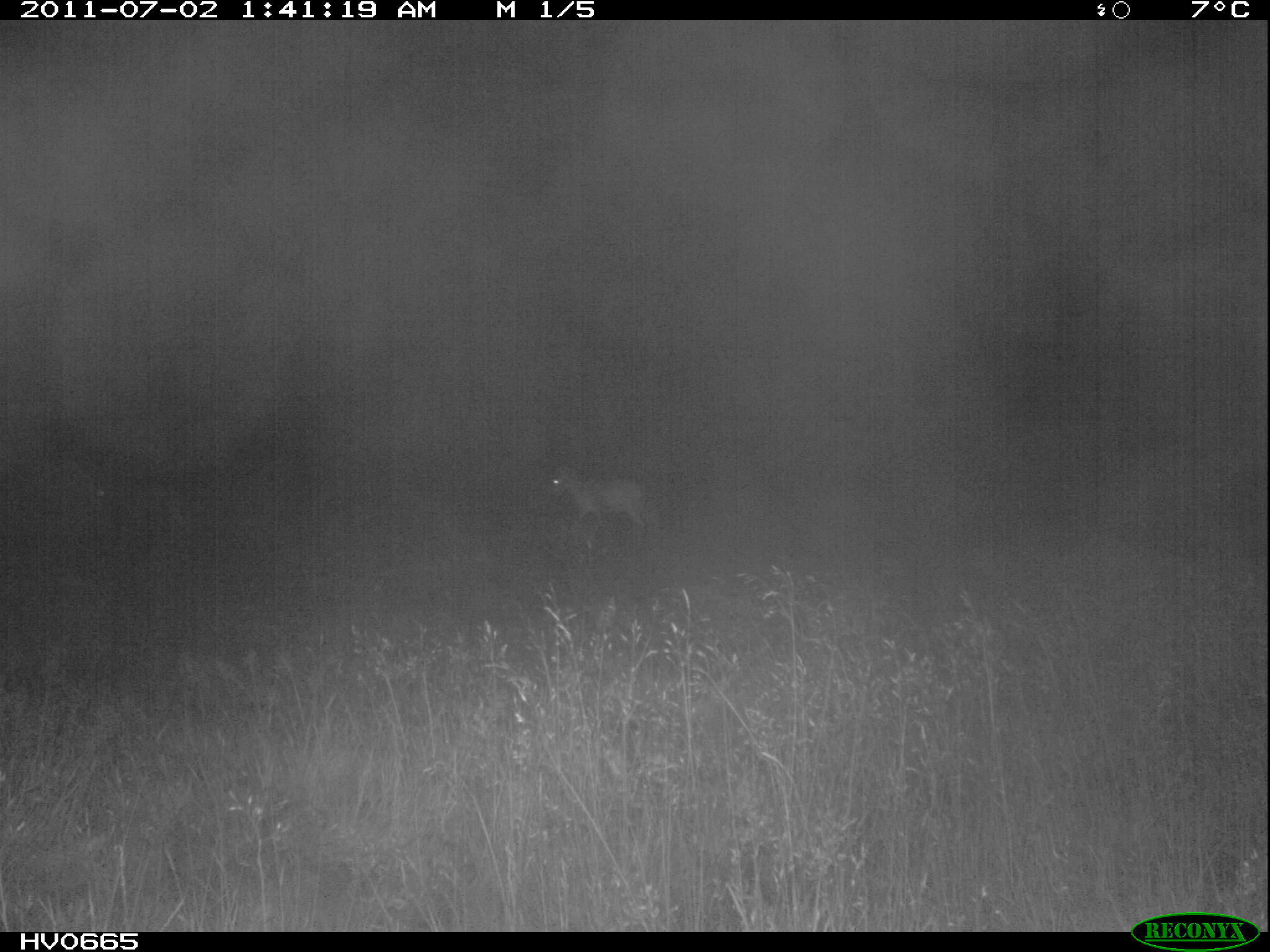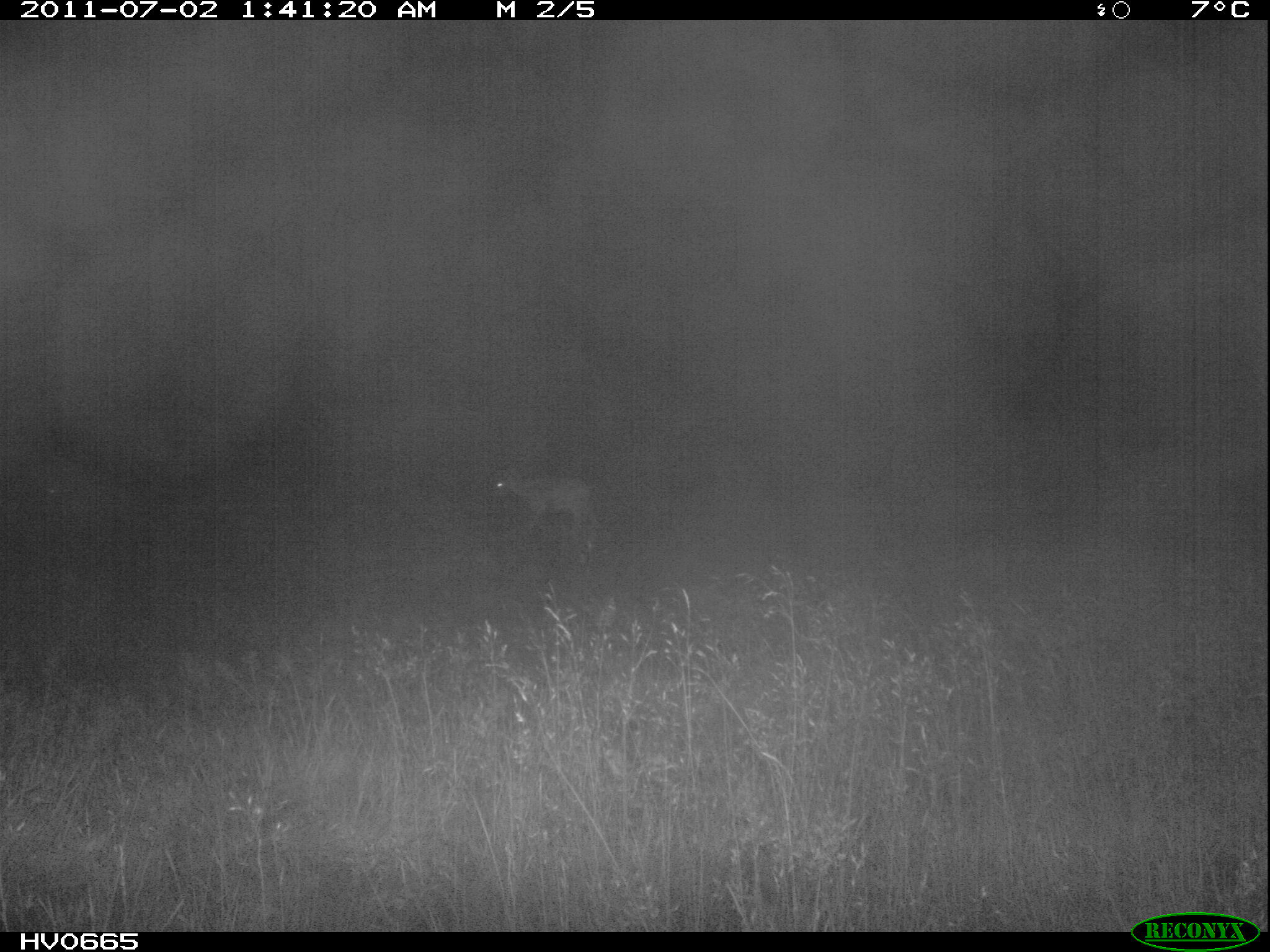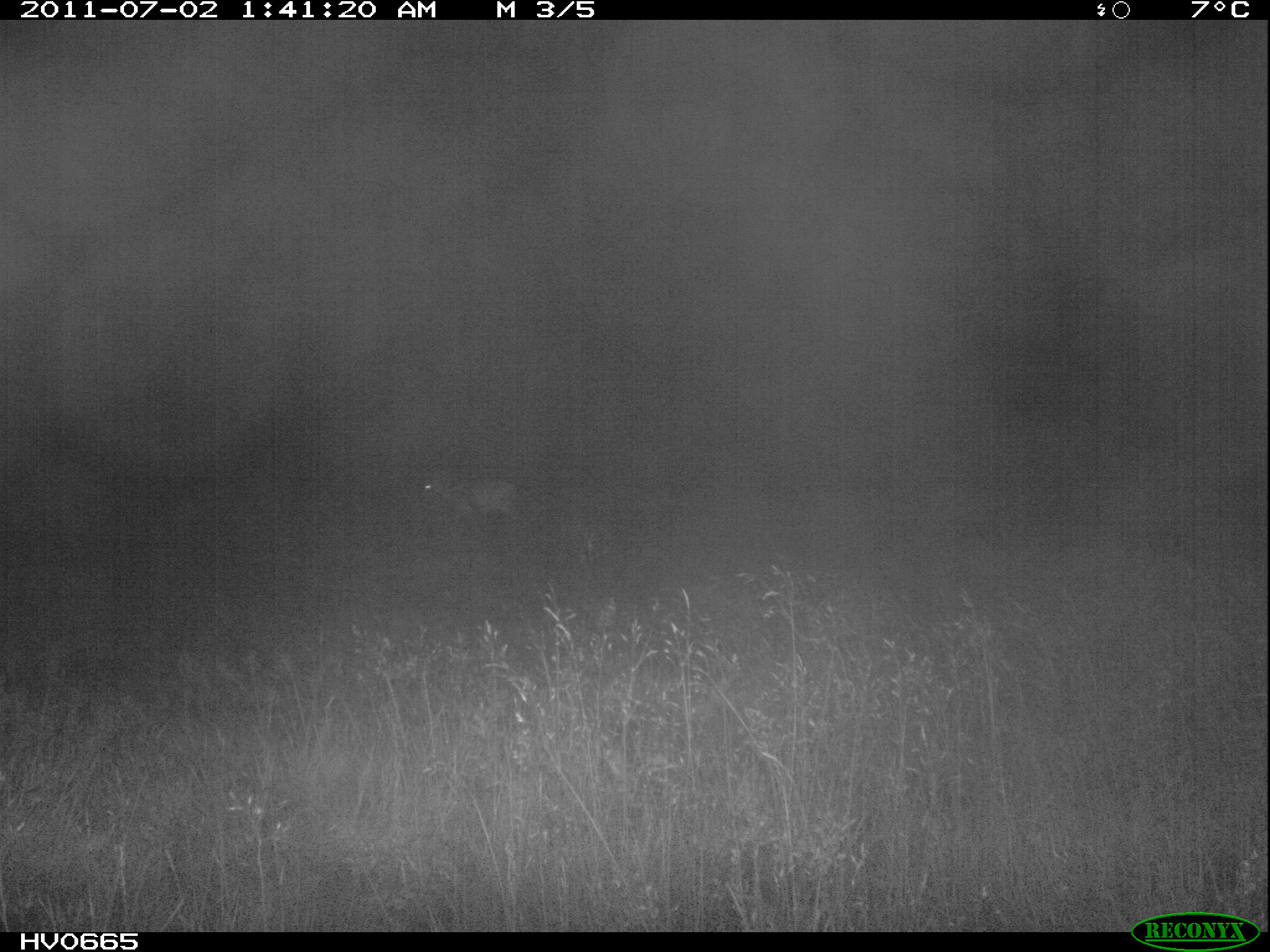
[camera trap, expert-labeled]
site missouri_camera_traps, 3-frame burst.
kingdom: Animalia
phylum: Chordata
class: Mammalia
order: Artiodactyla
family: Bovidae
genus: Ovis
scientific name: Ovis ammon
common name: mouflon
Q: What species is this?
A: Mouflon (Ovis ammon).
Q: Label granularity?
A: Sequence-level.